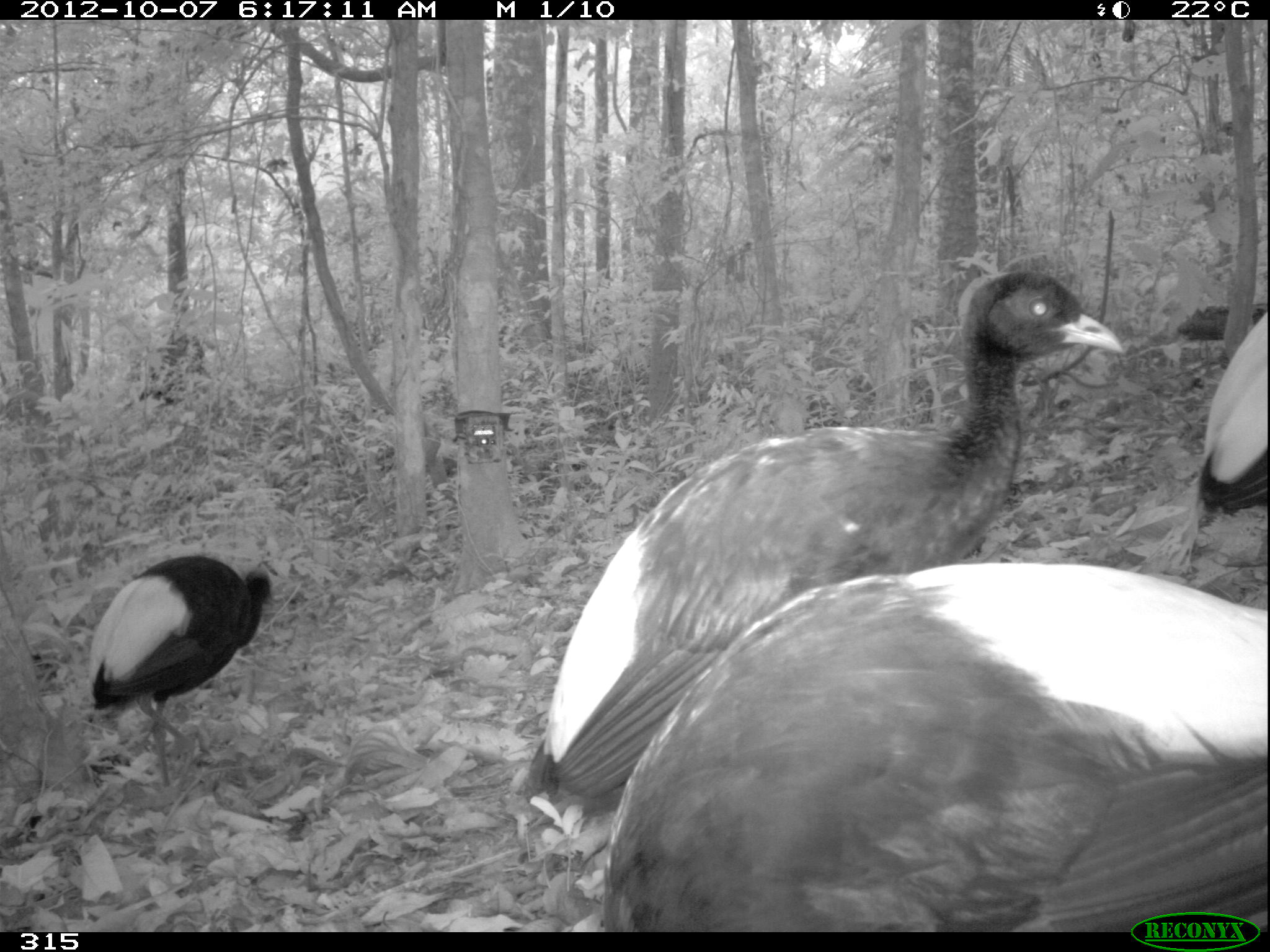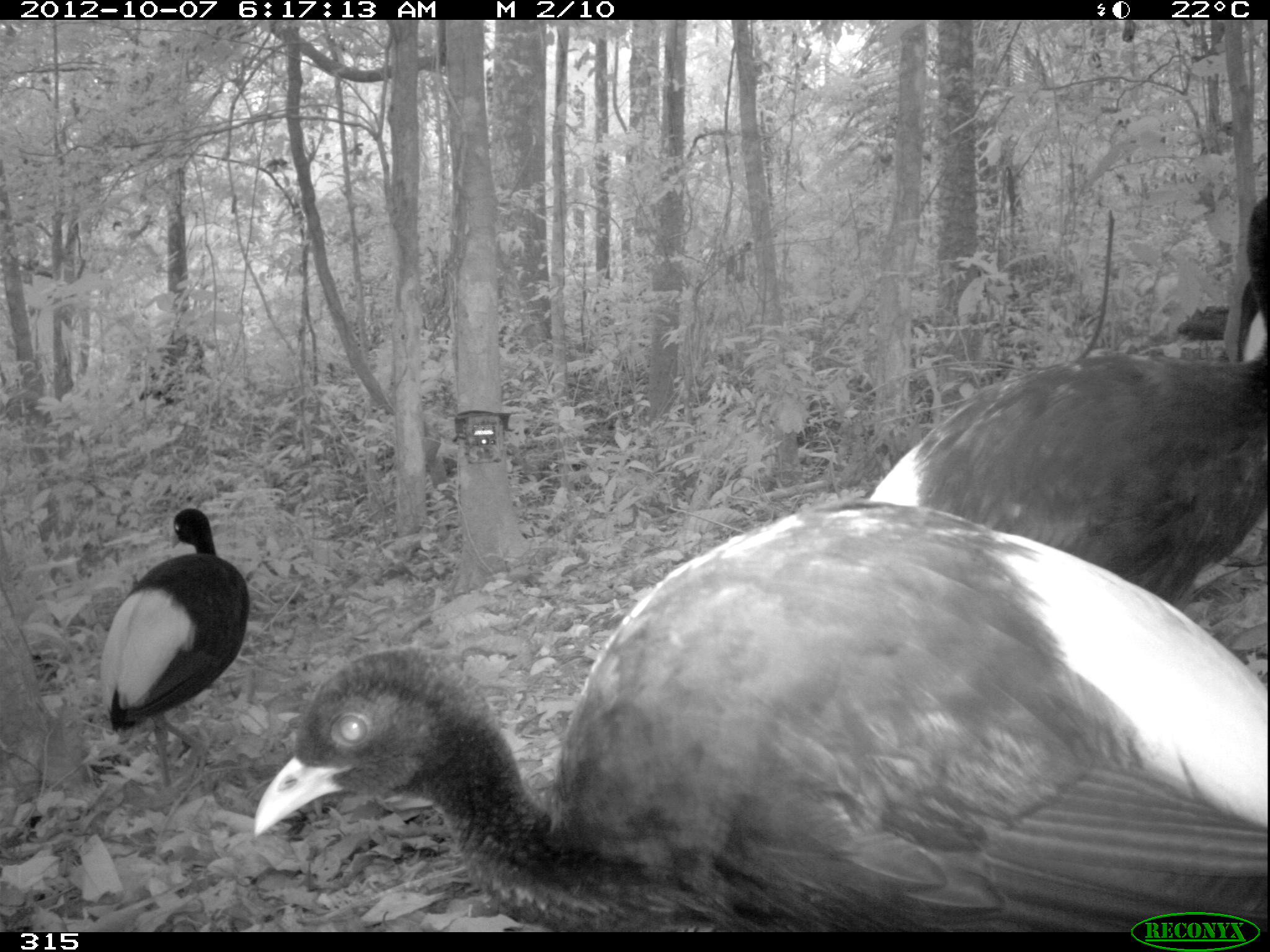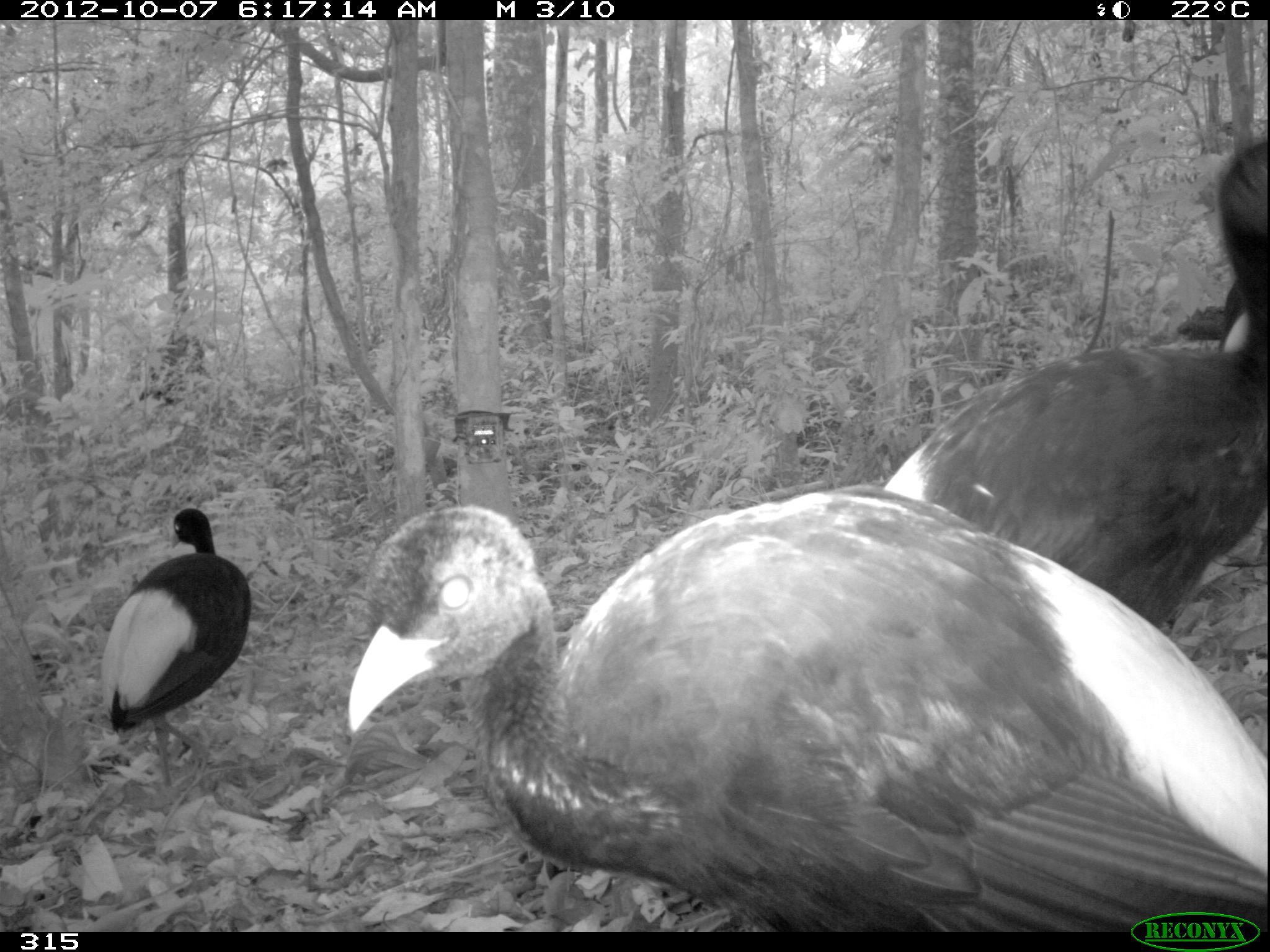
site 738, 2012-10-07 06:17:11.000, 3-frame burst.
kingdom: Animalia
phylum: Chordata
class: Aves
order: Gruiformes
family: Psophiidae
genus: Psophia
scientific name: Psophia leucoptera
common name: pale-winged trumpeter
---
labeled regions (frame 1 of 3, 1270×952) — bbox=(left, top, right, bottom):
psophia leucoptera: bbox=(509, 266, 1122, 816); bbox=(593, 559, 1269, 931); bbox=(85, 535, 289, 787); bbox=(1194, 302, 1269, 523)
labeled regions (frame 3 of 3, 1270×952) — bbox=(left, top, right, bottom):
psophia leucoptera: bbox=(344, 484, 1269, 928); bbox=(876, 131, 1267, 646); bbox=(96, 506, 251, 799)